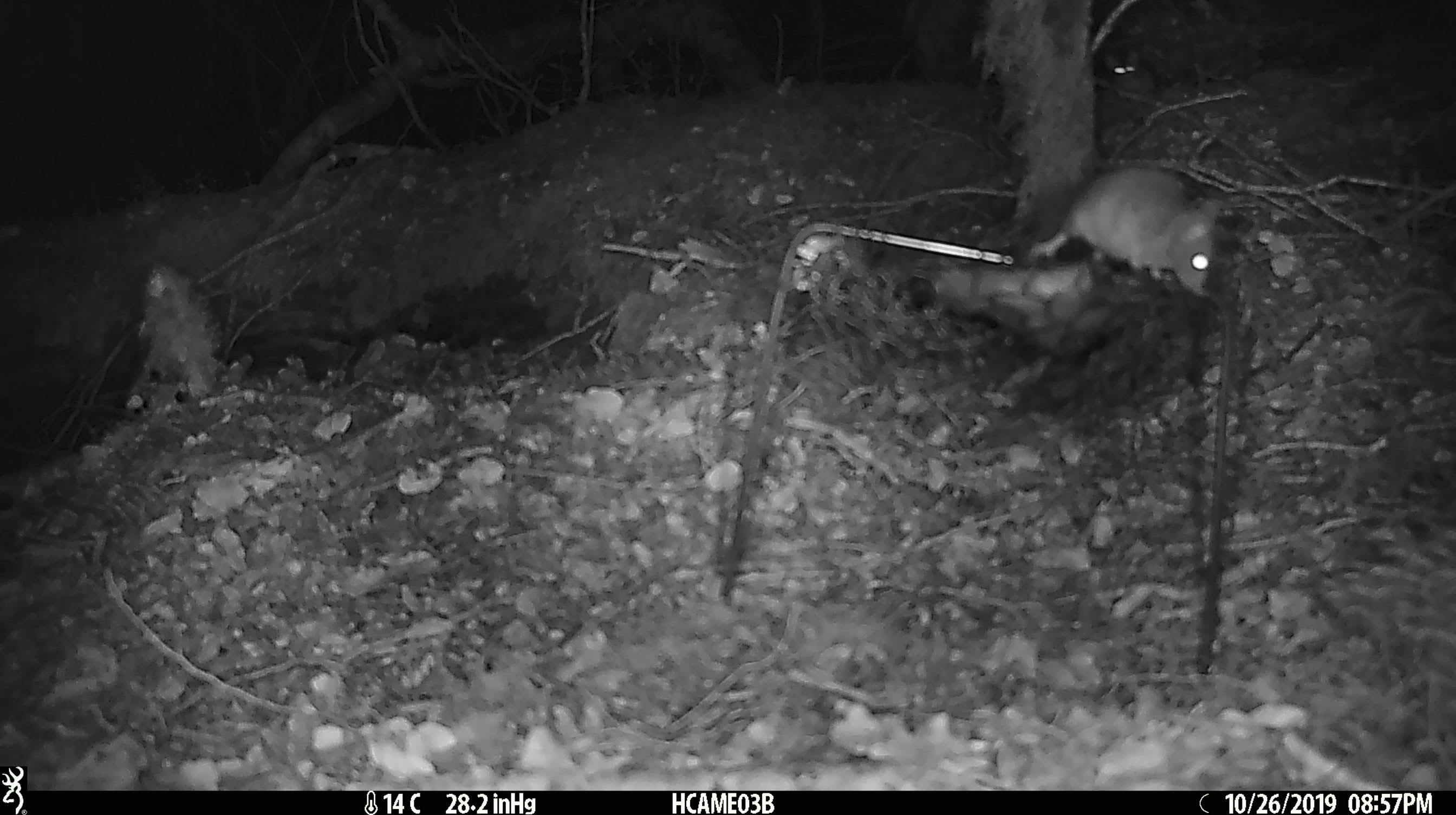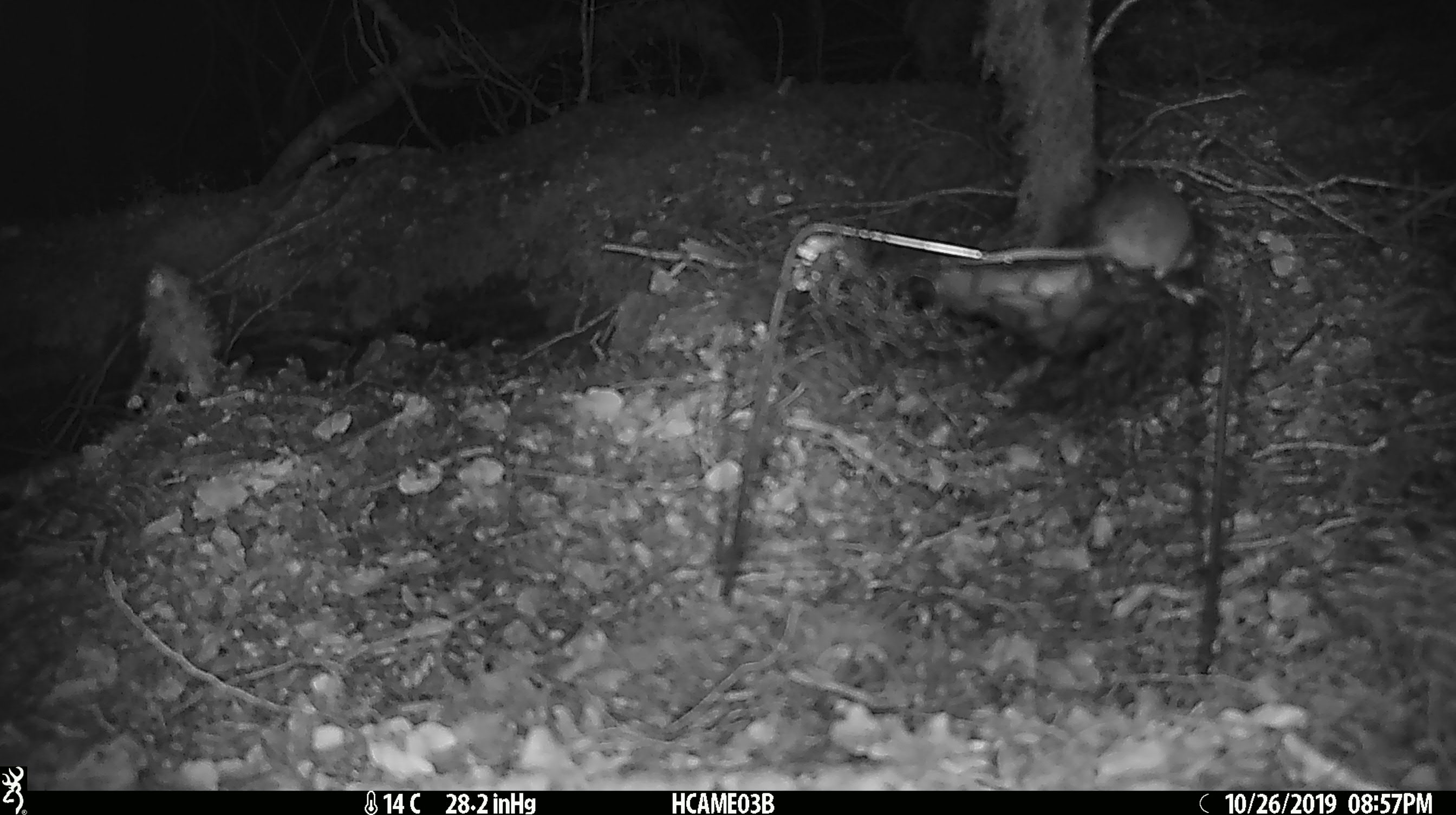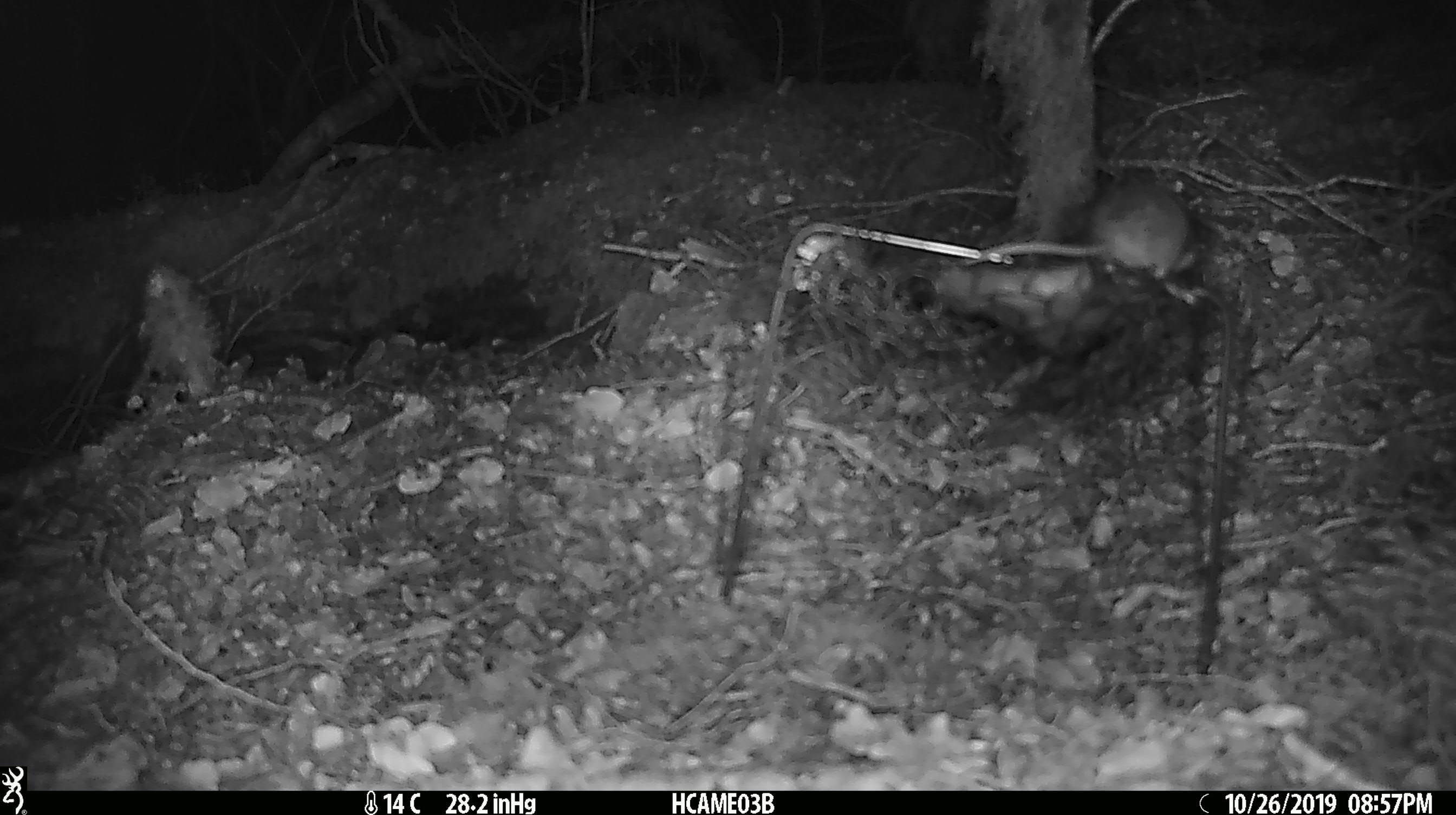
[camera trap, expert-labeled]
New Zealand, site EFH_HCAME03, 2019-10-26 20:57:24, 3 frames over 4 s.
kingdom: Animalia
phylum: Chordata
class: Mammalia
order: Rodentia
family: Muridae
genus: Mus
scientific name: Mus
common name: mouse